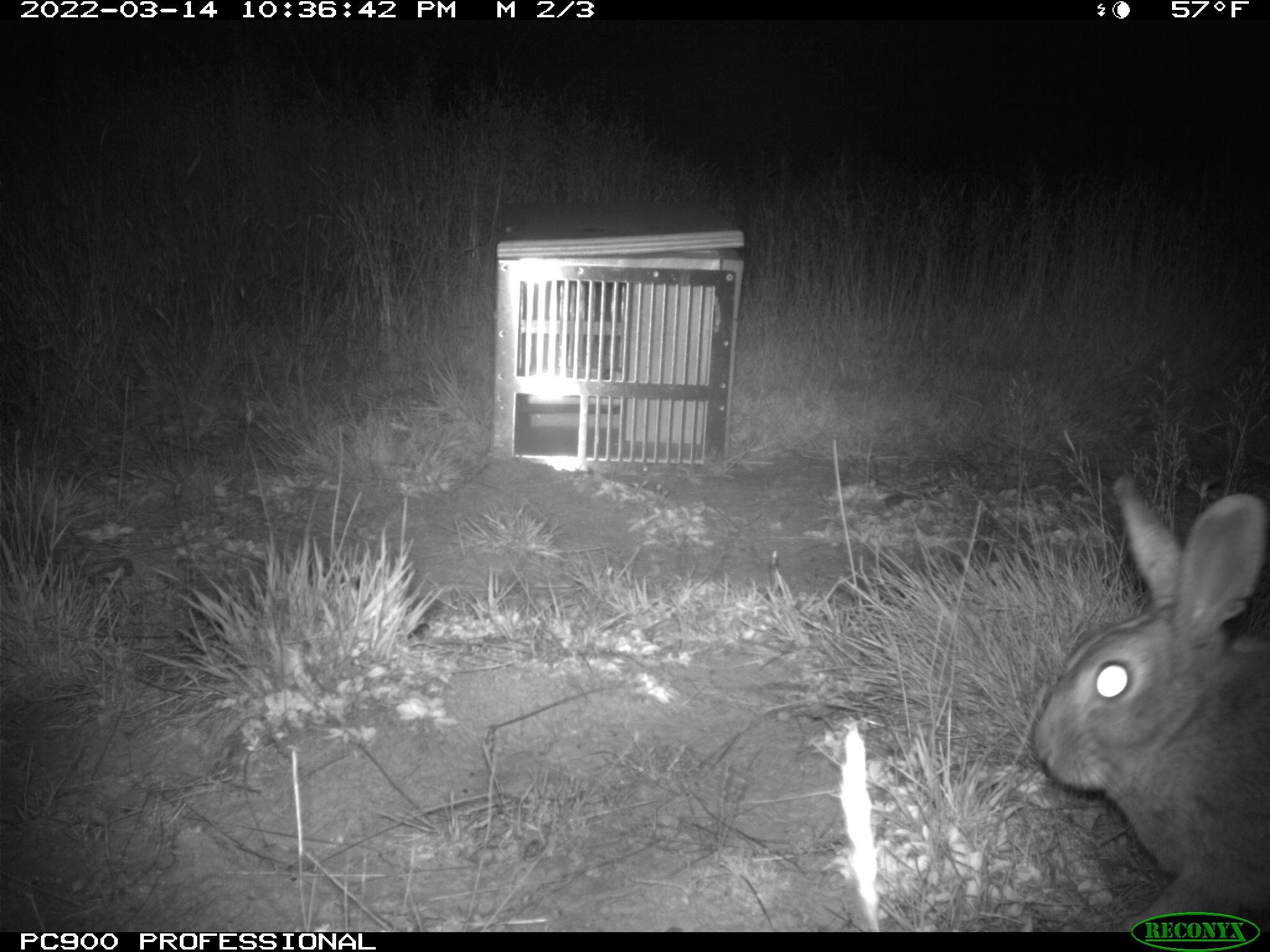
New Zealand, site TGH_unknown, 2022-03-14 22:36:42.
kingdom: Animalia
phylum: Chordata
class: Mammalia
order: Lagomorpha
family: Leporidae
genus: Oryctolagus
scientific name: Oryctolagus cuniculus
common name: european rabbit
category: rabbit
Rabbit (european rabbit) (Oryctolagus cuniculus).